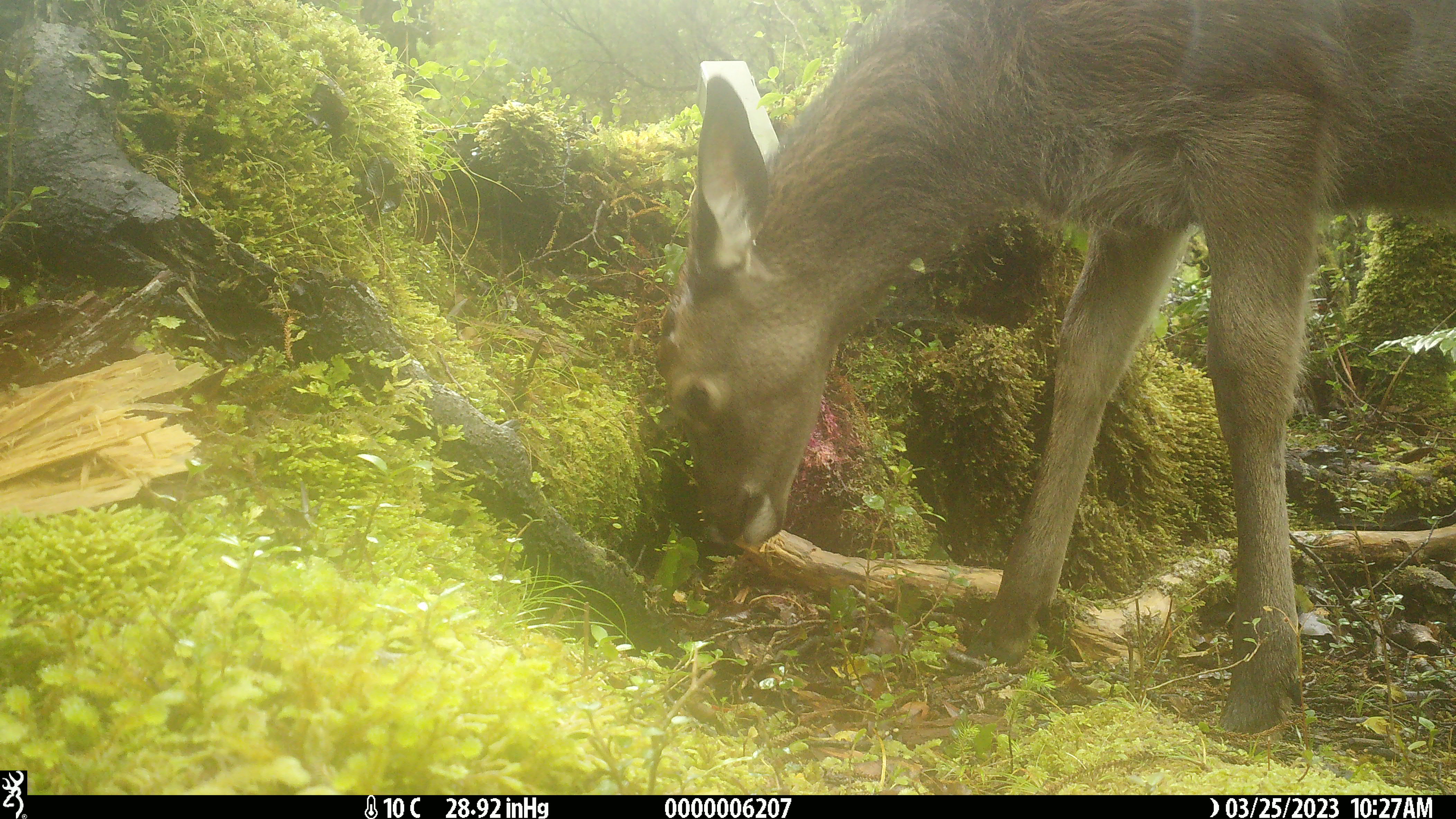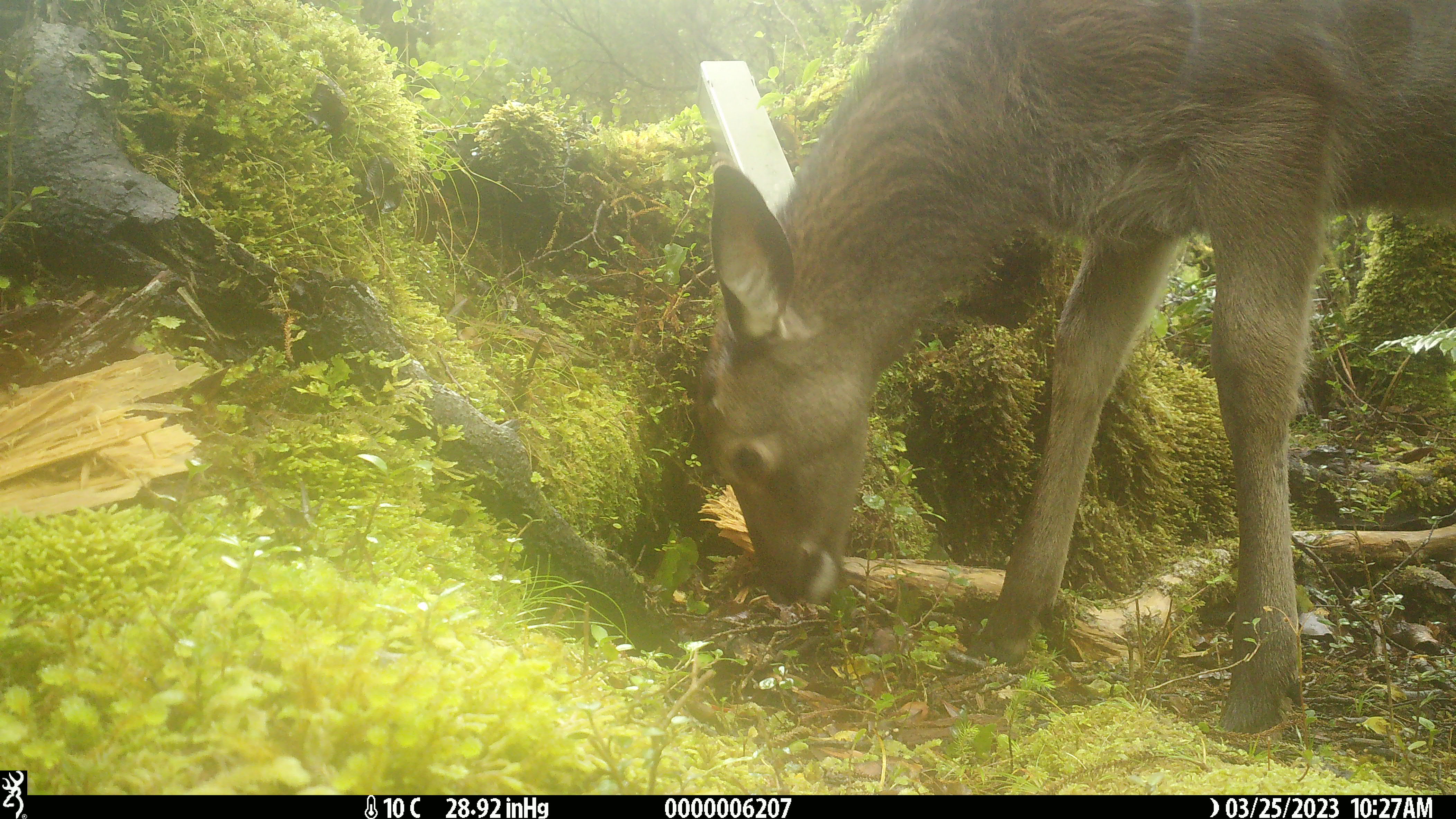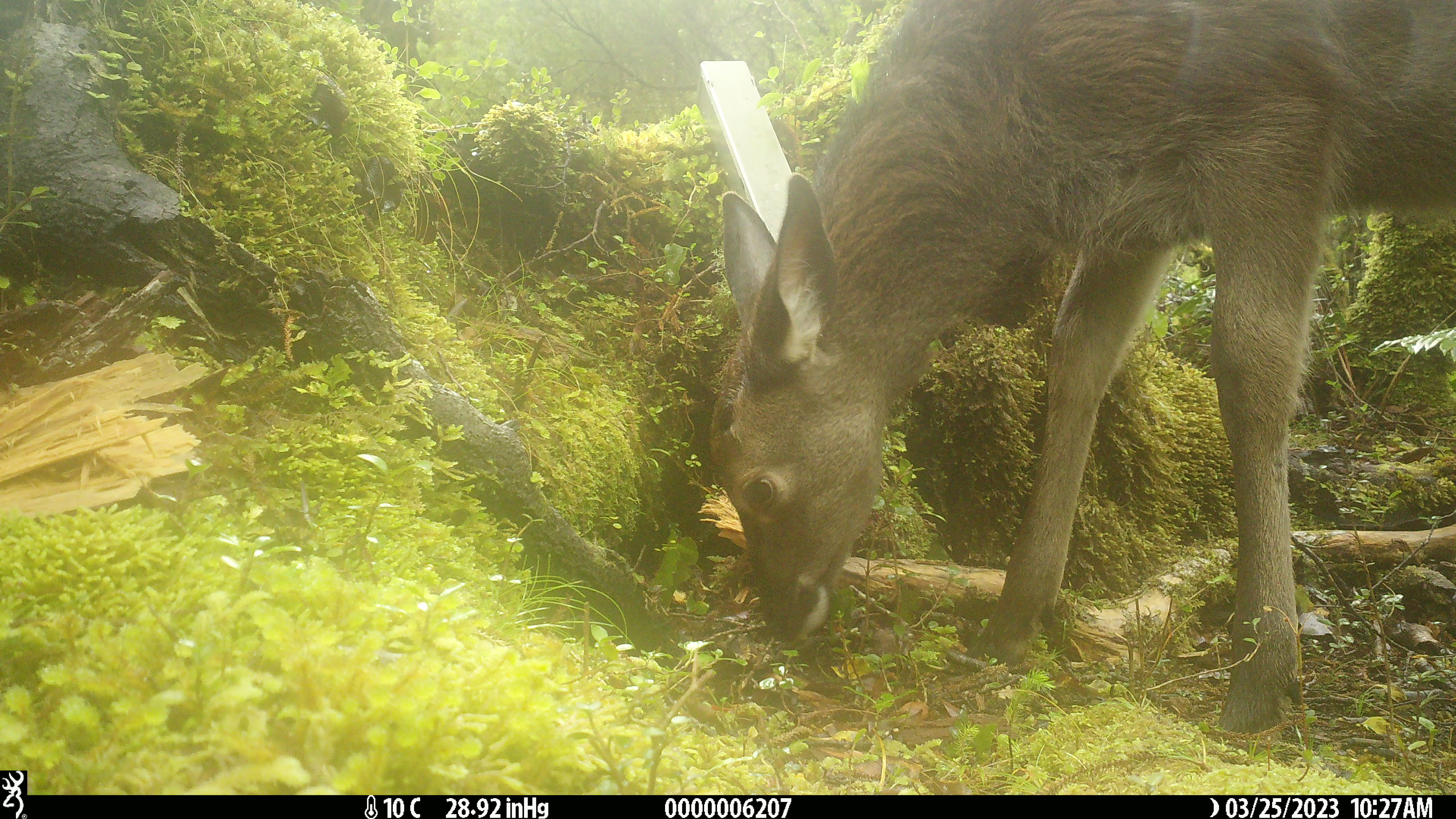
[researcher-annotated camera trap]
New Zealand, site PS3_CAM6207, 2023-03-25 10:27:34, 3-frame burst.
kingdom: Animalia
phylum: Chordata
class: Mammalia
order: Artiodactyla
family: Cervidae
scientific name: Cervidae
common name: deer